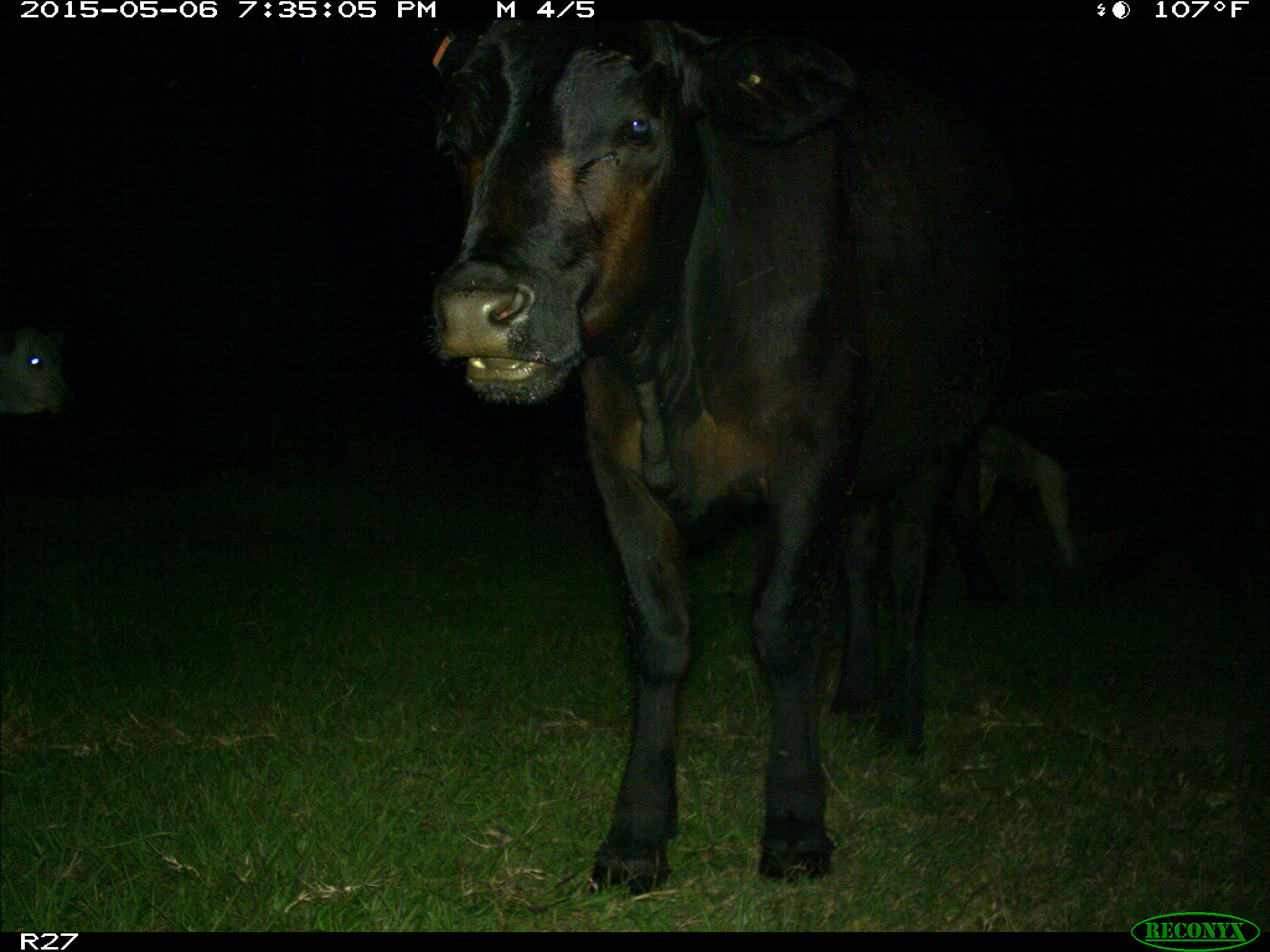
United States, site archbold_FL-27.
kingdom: Animalia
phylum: Chordata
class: Mammalia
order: Artiodactyla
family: Bovidae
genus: Bos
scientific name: Bos taurus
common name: domestic cow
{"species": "Bos taurus (domestic cow)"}